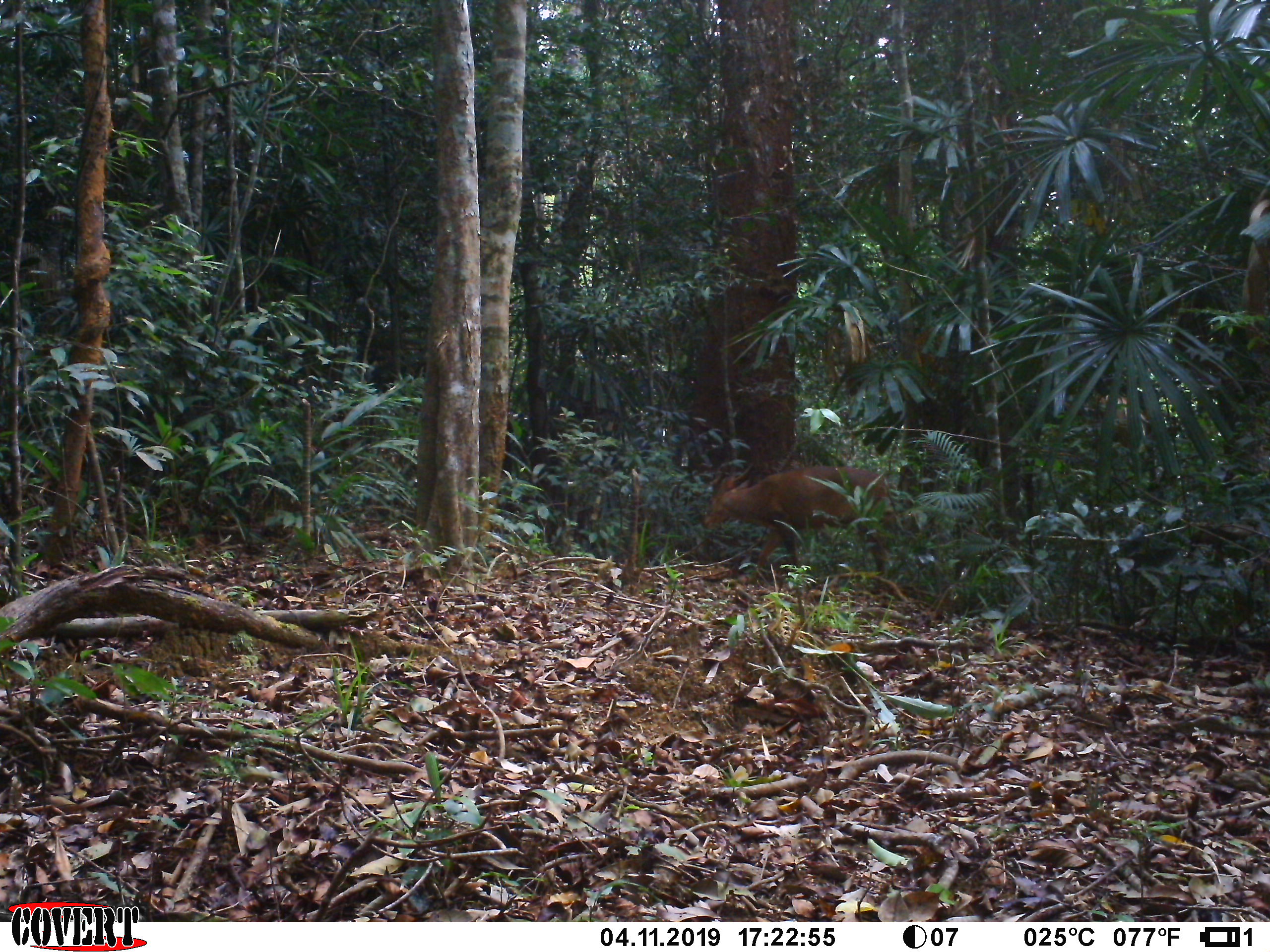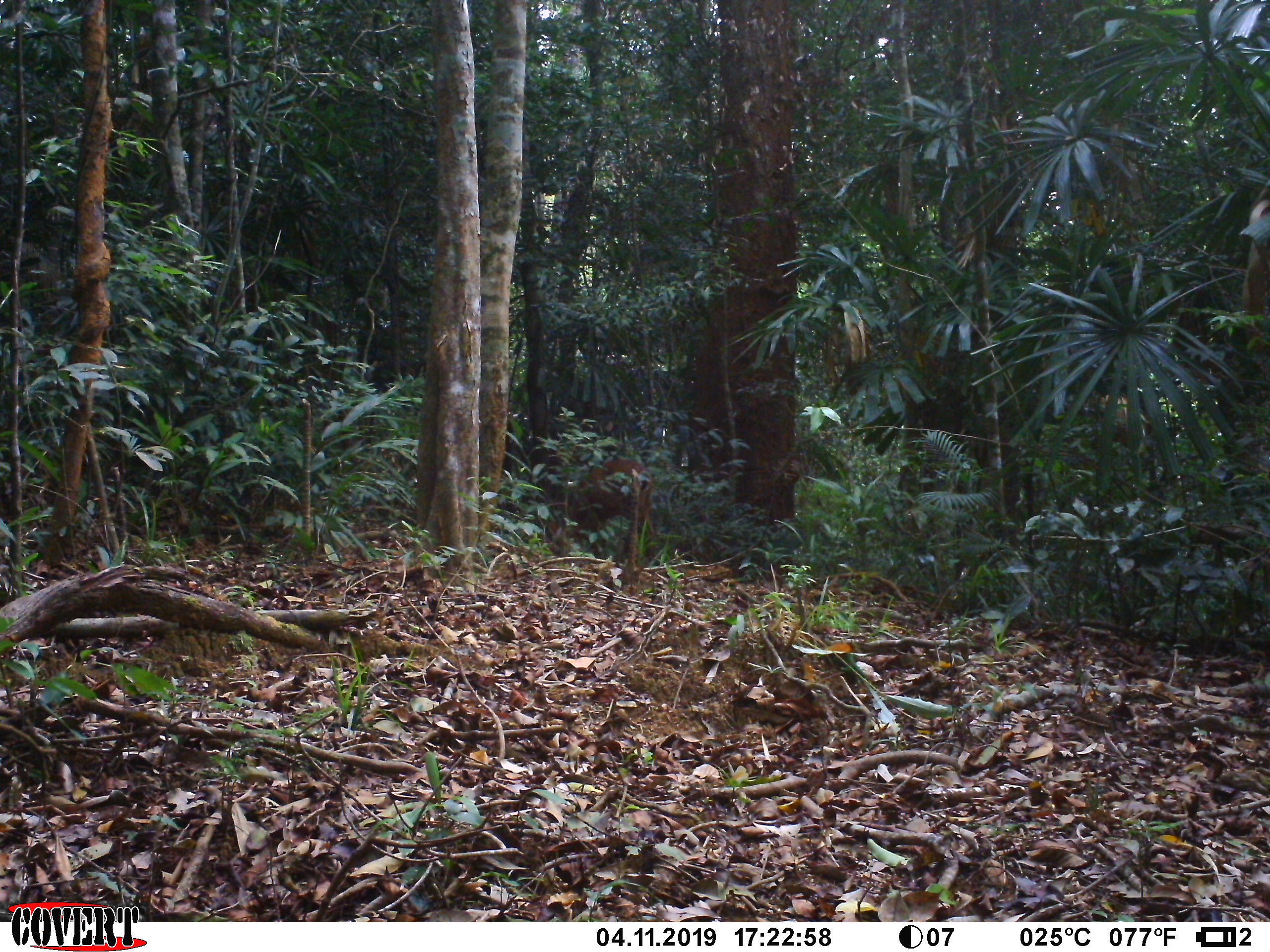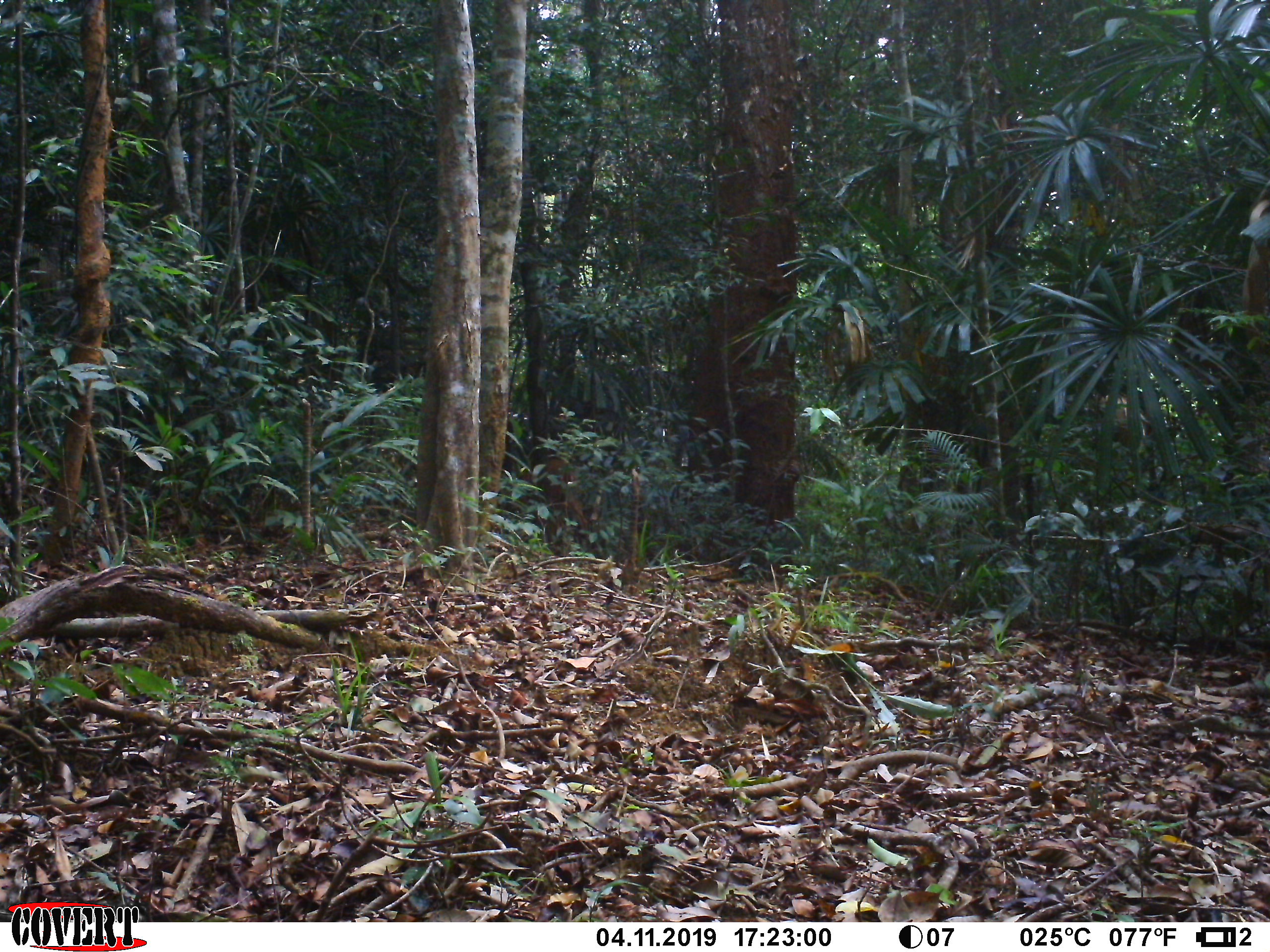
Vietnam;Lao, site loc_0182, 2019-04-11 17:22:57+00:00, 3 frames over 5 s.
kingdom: Animalia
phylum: Chordata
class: Mammalia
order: Artiodactyla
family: Cervidae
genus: Muntiacus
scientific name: Muntiacus vuquangensis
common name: large-antlered muntjac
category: large antlered muntjac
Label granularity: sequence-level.